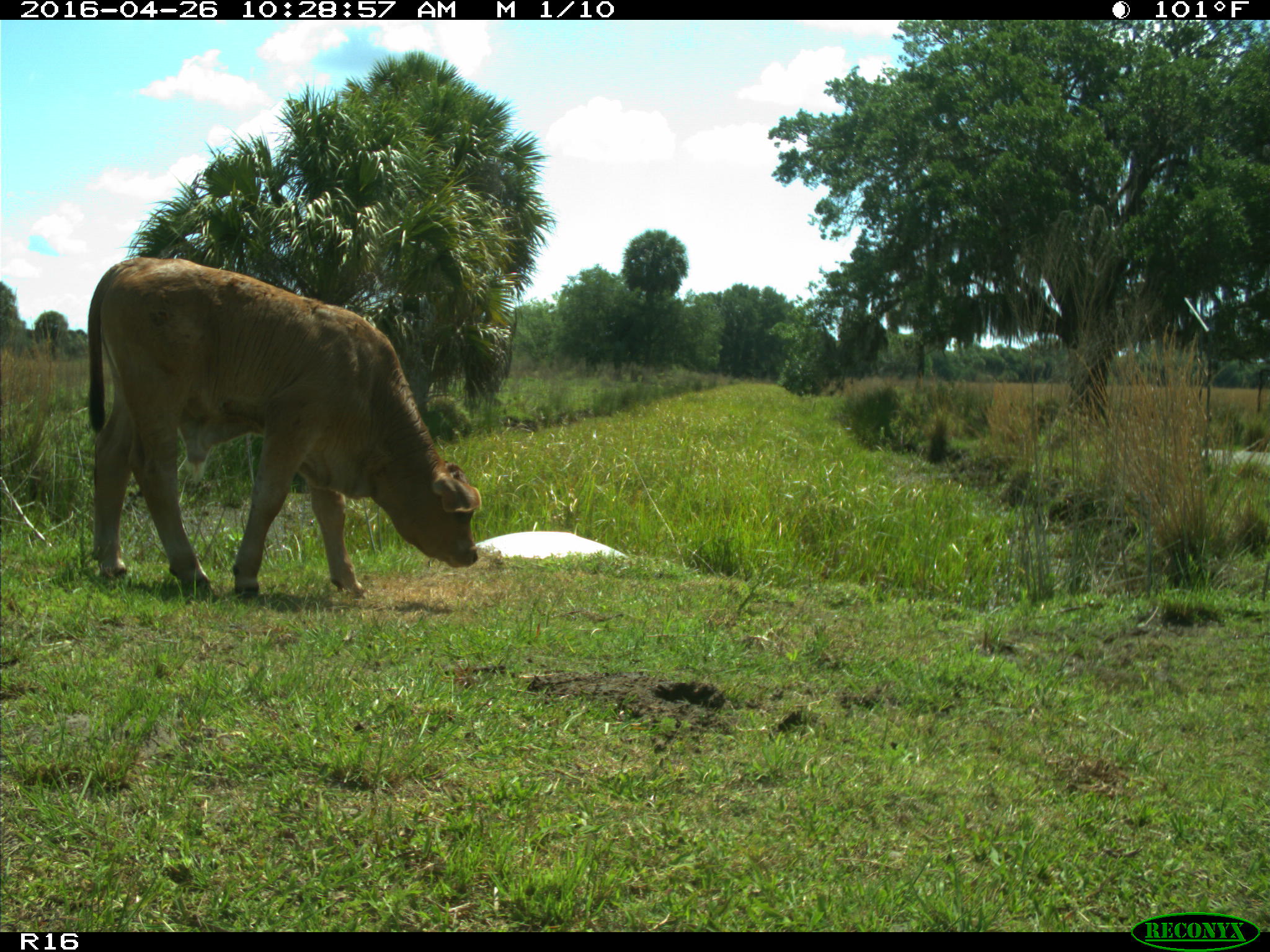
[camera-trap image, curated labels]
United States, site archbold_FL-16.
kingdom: Animalia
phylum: Chordata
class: Mammalia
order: Artiodactyla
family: Bovidae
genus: Bos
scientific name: Bos taurus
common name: domestic cow